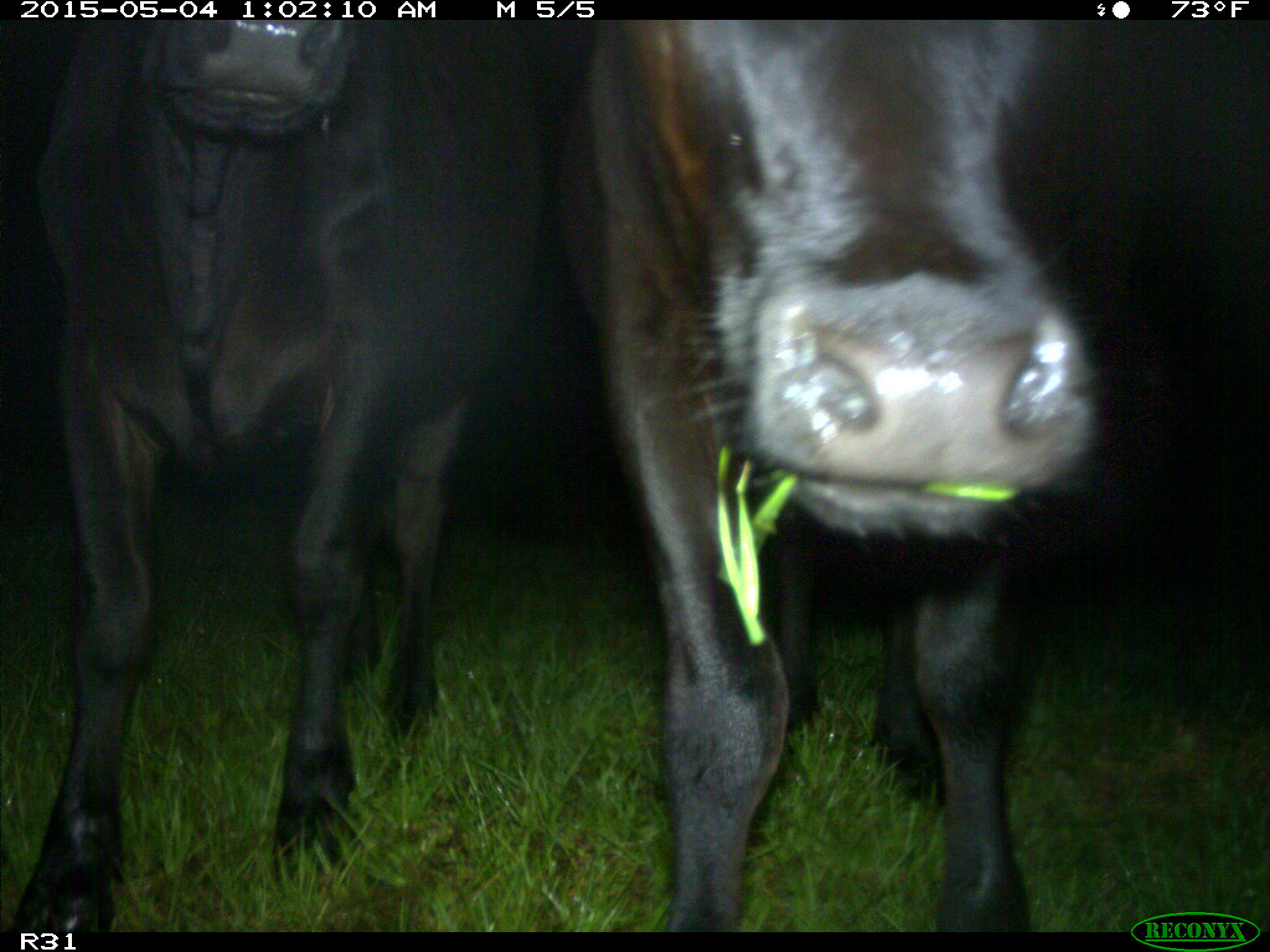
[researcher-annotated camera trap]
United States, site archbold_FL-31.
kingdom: Animalia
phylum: Chordata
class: Mammalia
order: Artiodactyla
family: Bovidae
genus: Bos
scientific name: Bos taurus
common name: domestic cow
Bos taurus (domestic cow).